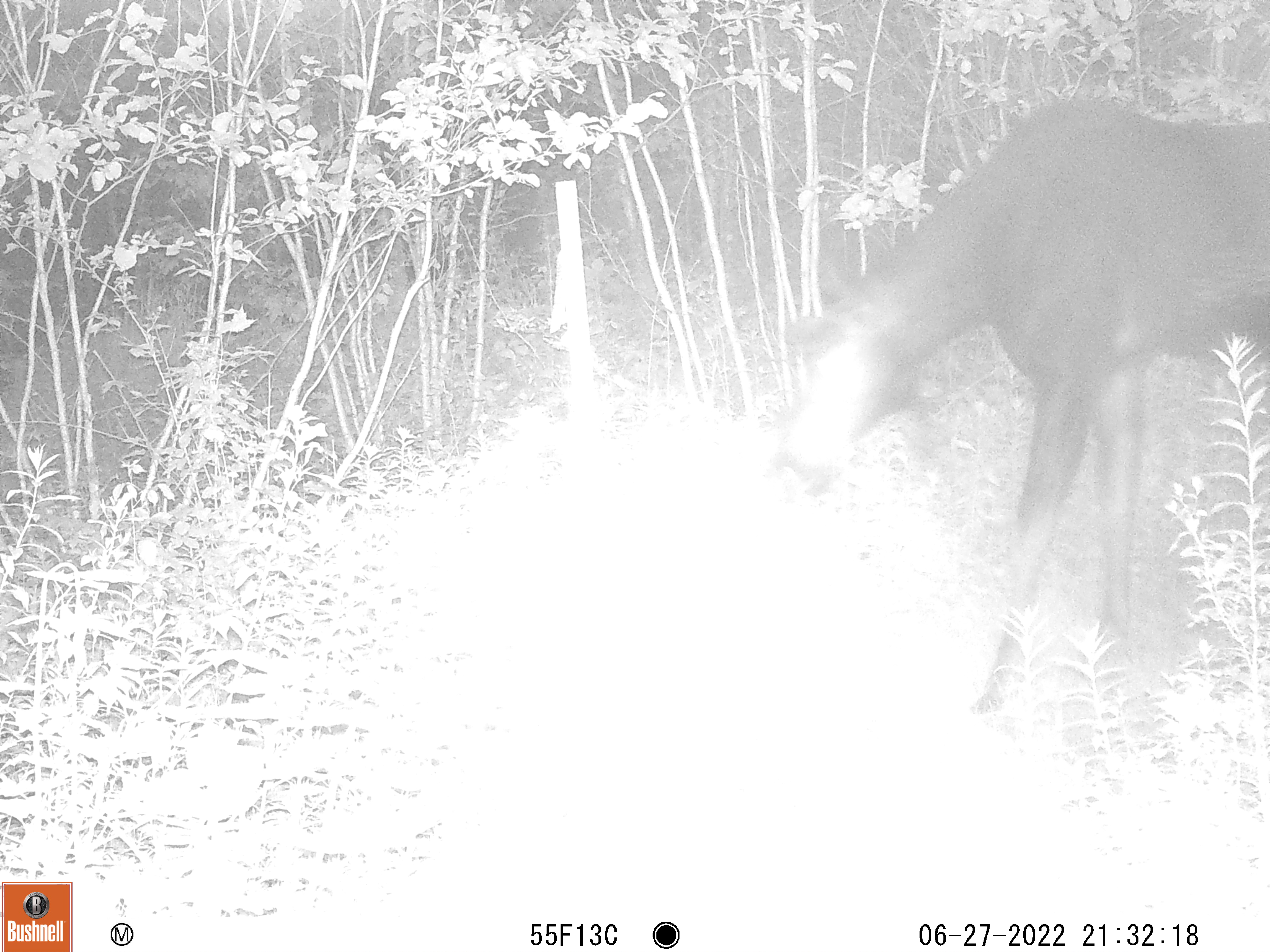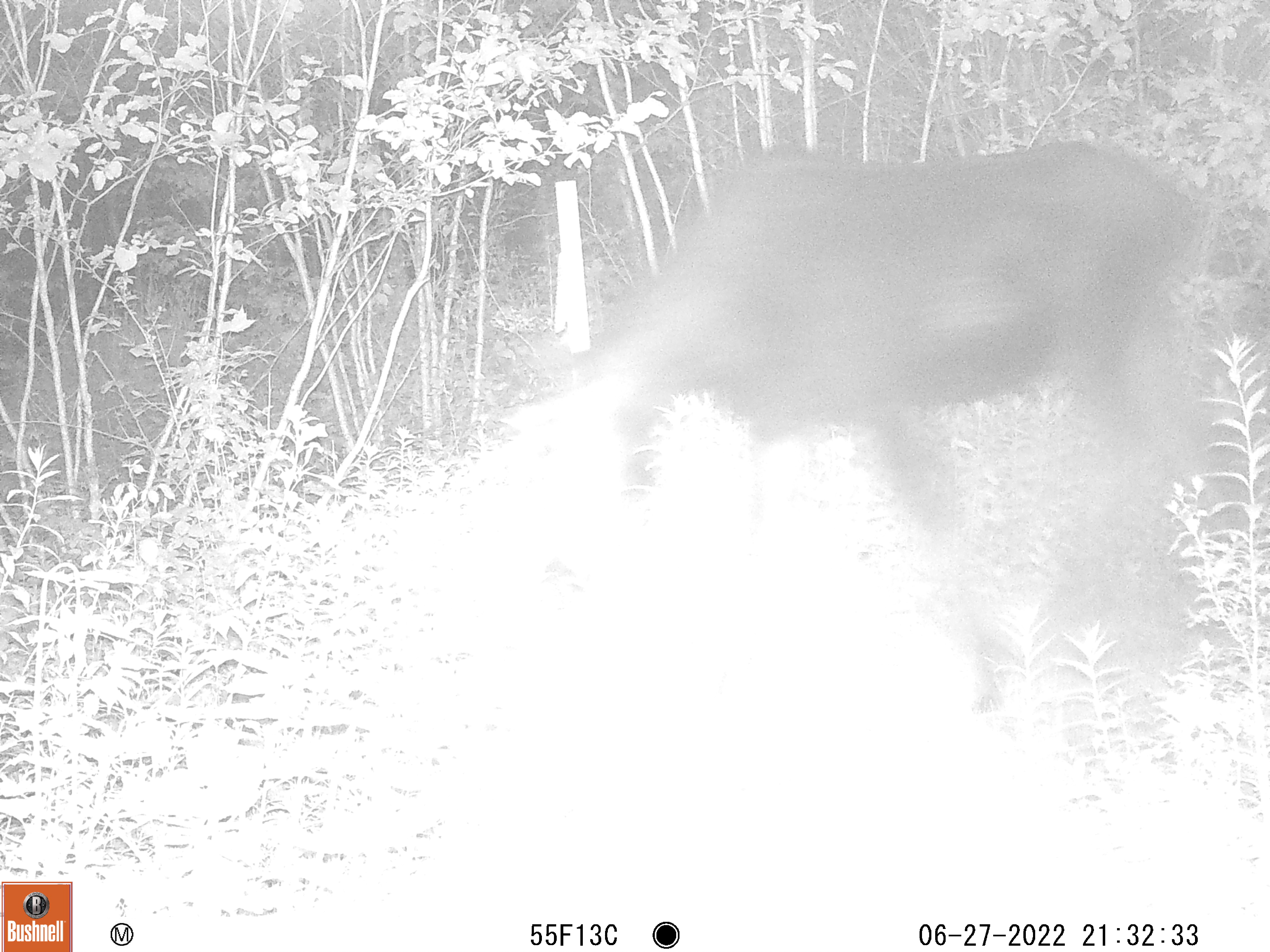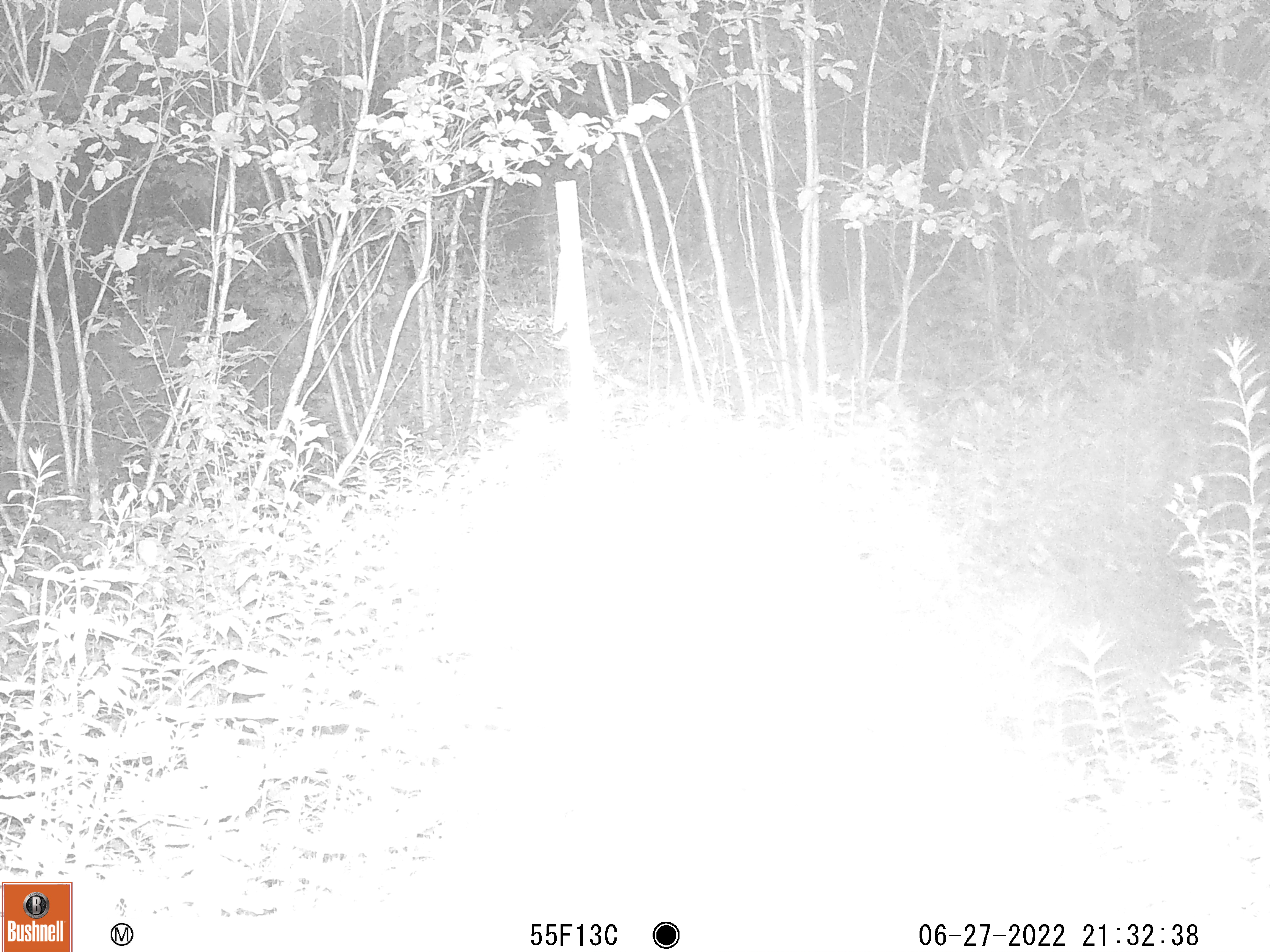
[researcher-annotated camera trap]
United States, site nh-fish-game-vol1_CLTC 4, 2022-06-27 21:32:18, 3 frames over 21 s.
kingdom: Animalia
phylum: Chordata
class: Mammalia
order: Artiodactyla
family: Cervidae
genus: Alces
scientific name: Alces alces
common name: moose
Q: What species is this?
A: Moose (Alces alces).